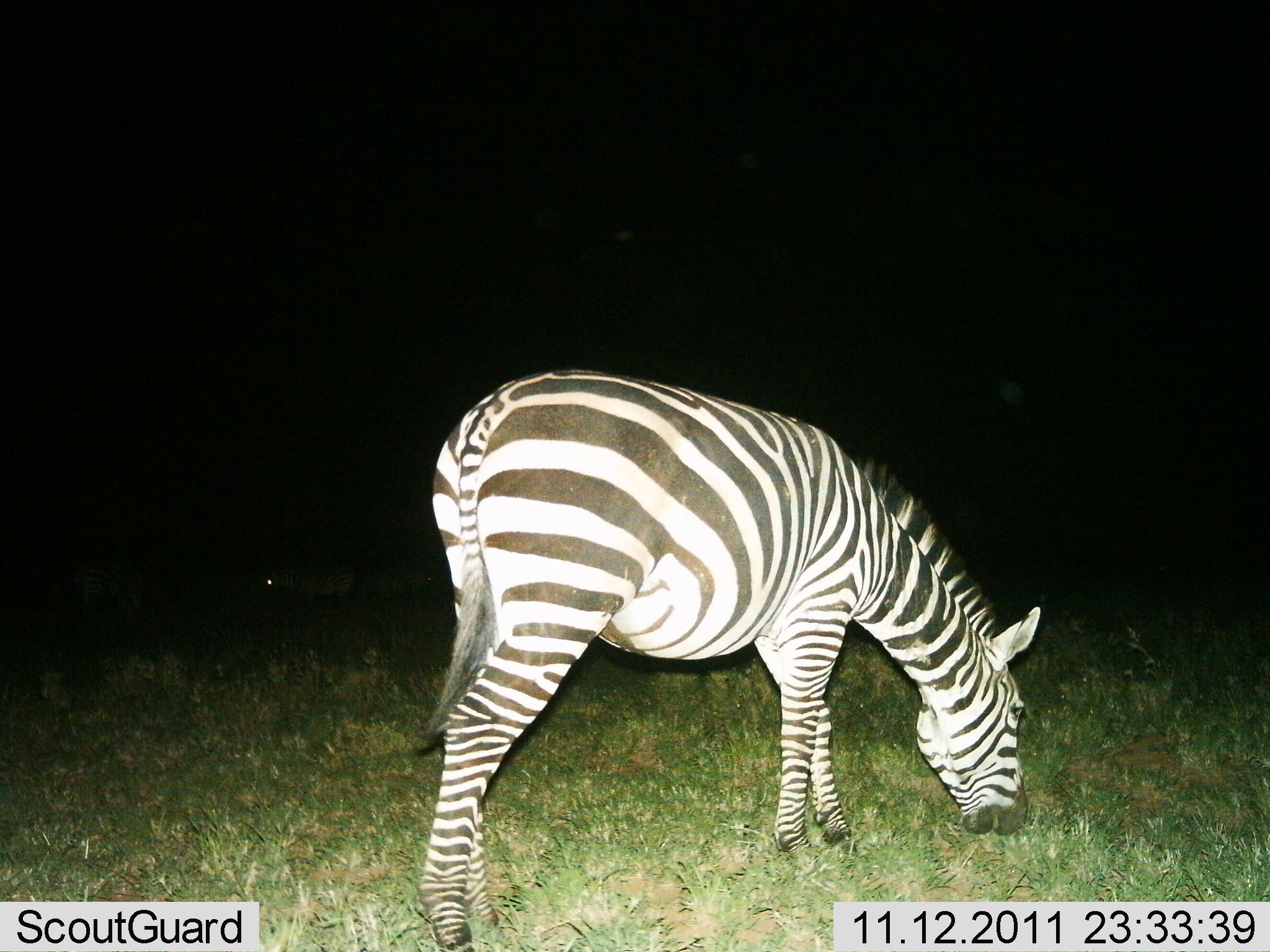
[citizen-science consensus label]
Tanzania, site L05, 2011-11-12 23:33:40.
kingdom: Animalia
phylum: Chordata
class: Mammalia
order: Perissodactyla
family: Equidae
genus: Equus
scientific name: Equus quagga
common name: plains zebra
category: zebra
Zebra (plains zebra) (Equus quagga), count 1. Behavior (volunteer vote fractions): standing 8%, resting 0%, moving 0%, interacting 0%. Young present (vote fraction): 0%. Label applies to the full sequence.